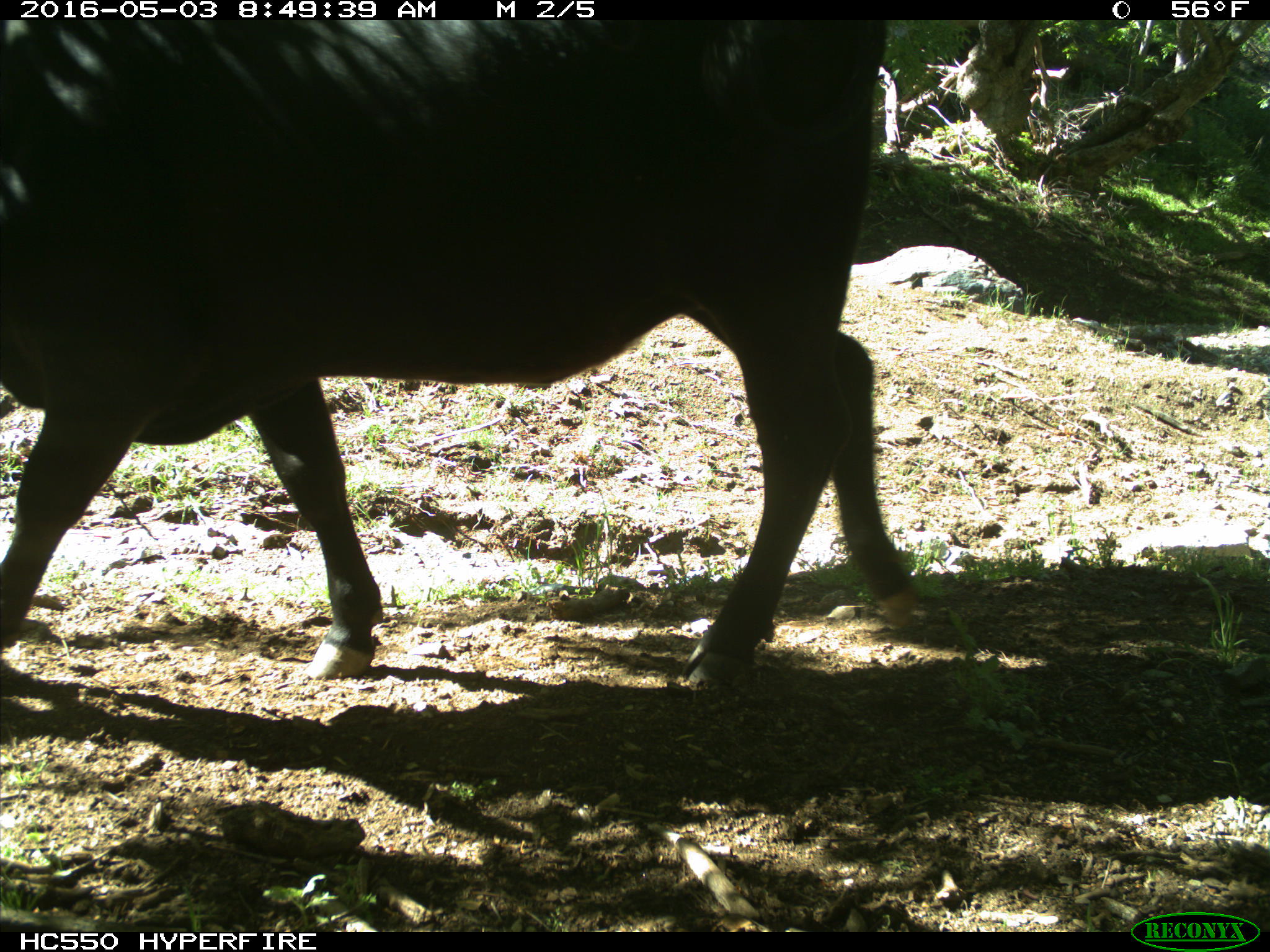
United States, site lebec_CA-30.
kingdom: Animalia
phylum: Chordata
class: Mammalia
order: Artiodactyla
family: Bovidae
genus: Bos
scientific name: Bos taurus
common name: domestic cow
Bos taurus (domestic cow).